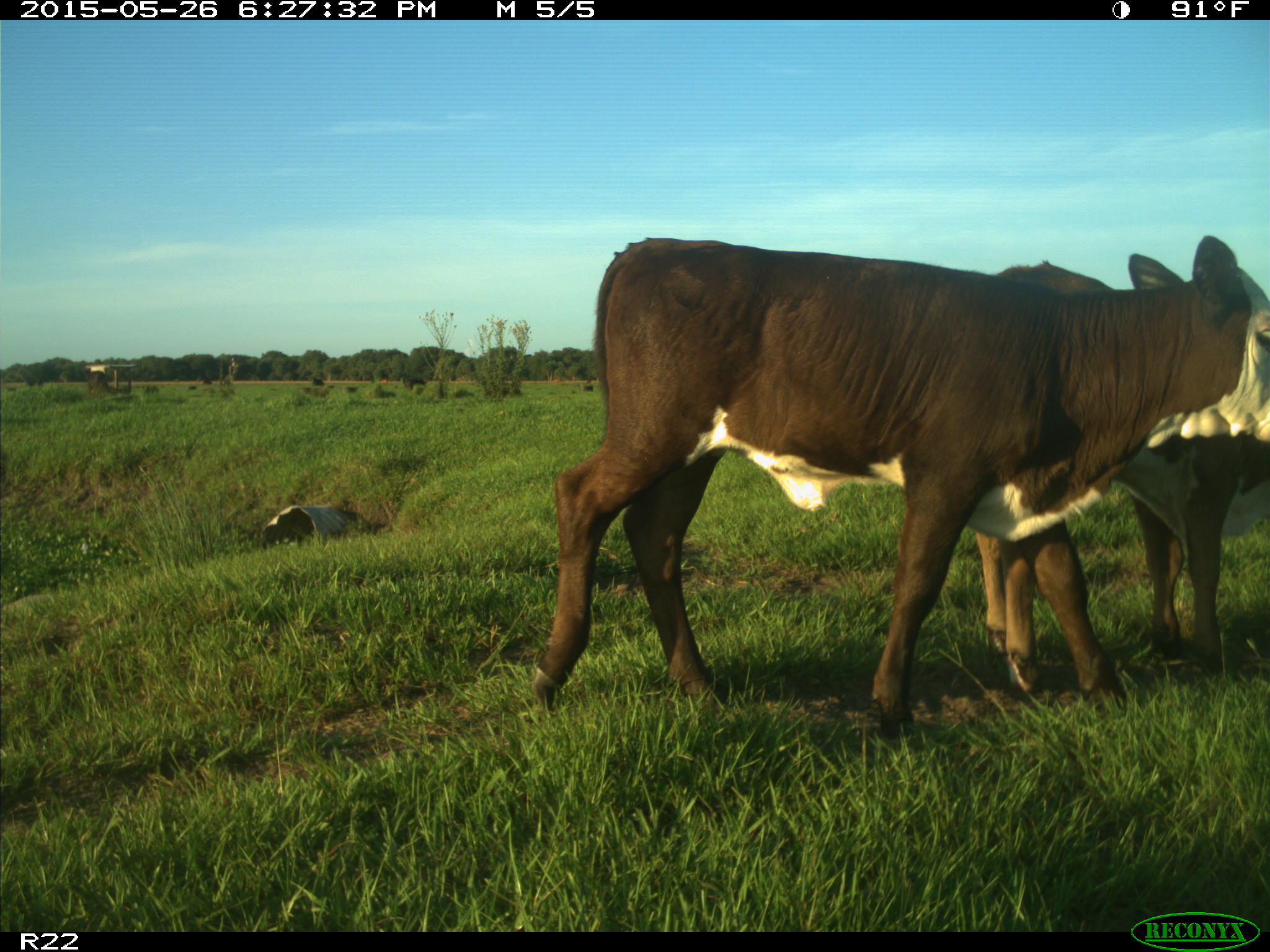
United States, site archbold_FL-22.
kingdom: Animalia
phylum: Chordata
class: Mammalia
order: Artiodactyla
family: Bovidae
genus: Bos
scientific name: Bos taurus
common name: domestic cow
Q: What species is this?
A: Bos taurus (domestic cow).